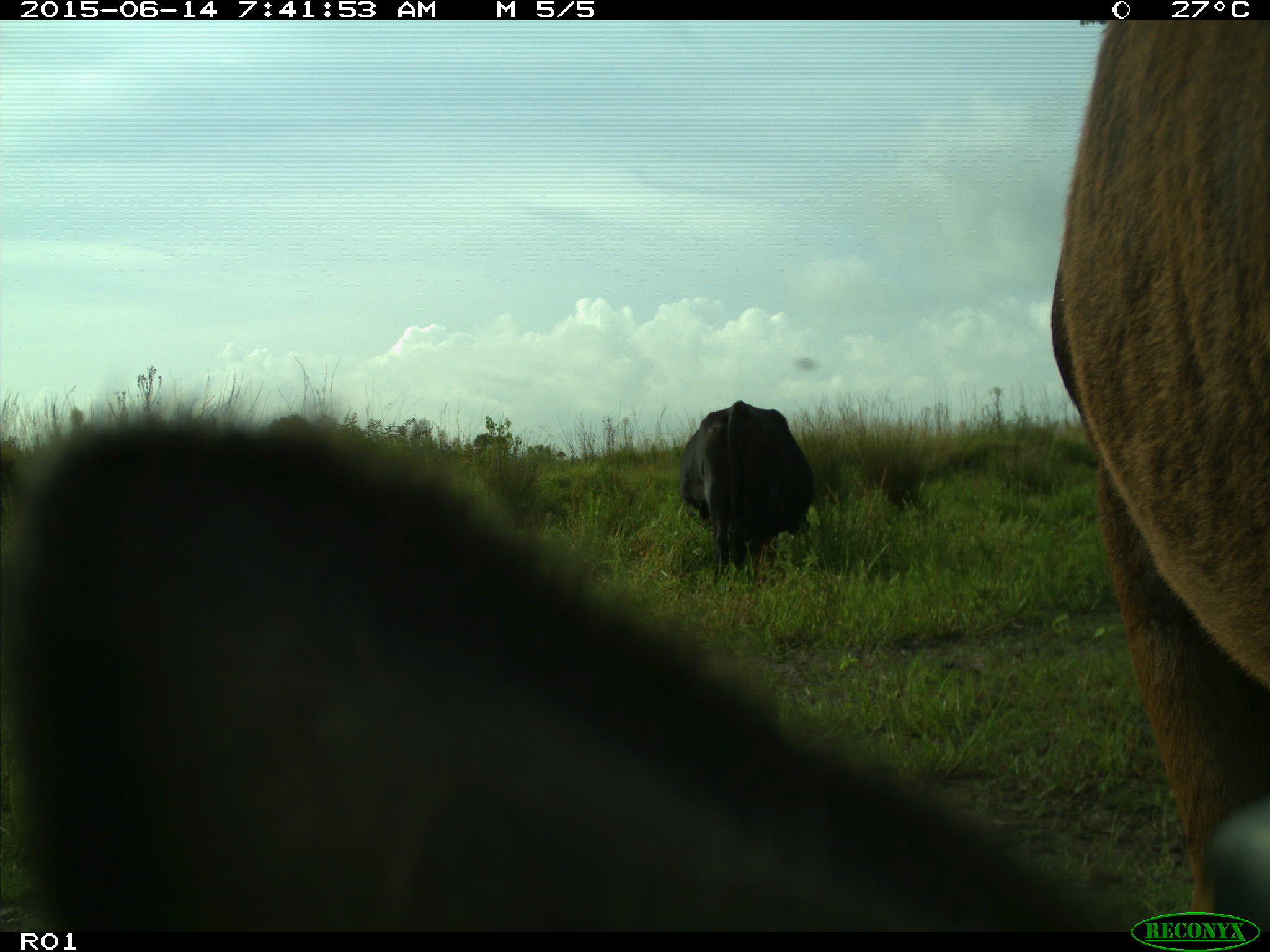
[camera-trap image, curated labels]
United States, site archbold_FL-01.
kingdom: Animalia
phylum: Chordata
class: Mammalia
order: Artiodactyla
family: Bovidae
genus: Bos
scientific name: Bos taurus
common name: domestic cow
Bos taurus (domestic cow).